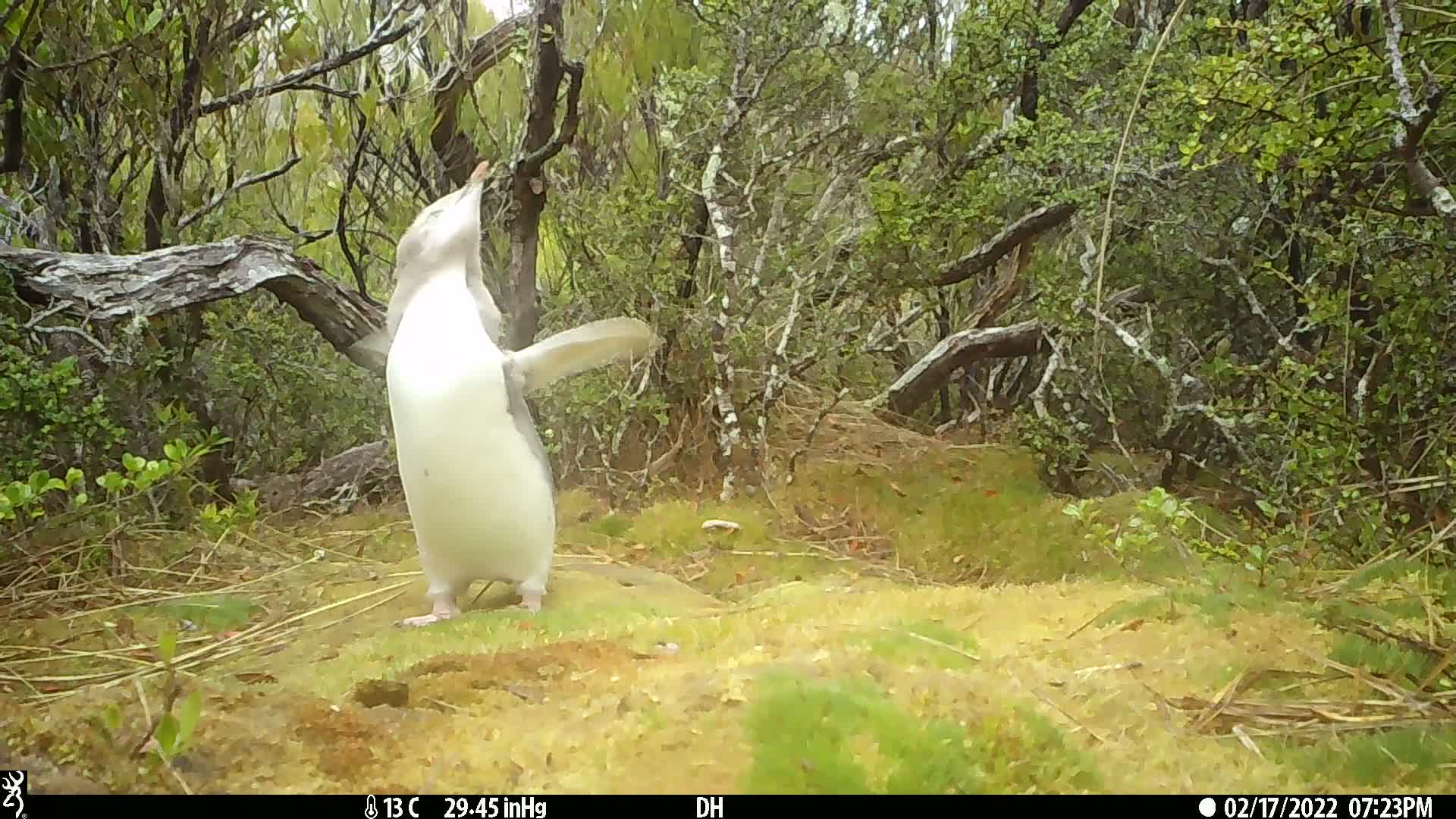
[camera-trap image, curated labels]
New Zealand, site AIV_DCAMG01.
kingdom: Animalia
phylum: Chordata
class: Aves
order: Sphenisciformes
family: Spheniscidae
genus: Megadyptes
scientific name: Megadyptes antipodes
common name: yellow-eyed penguin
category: yellow eyed penguin